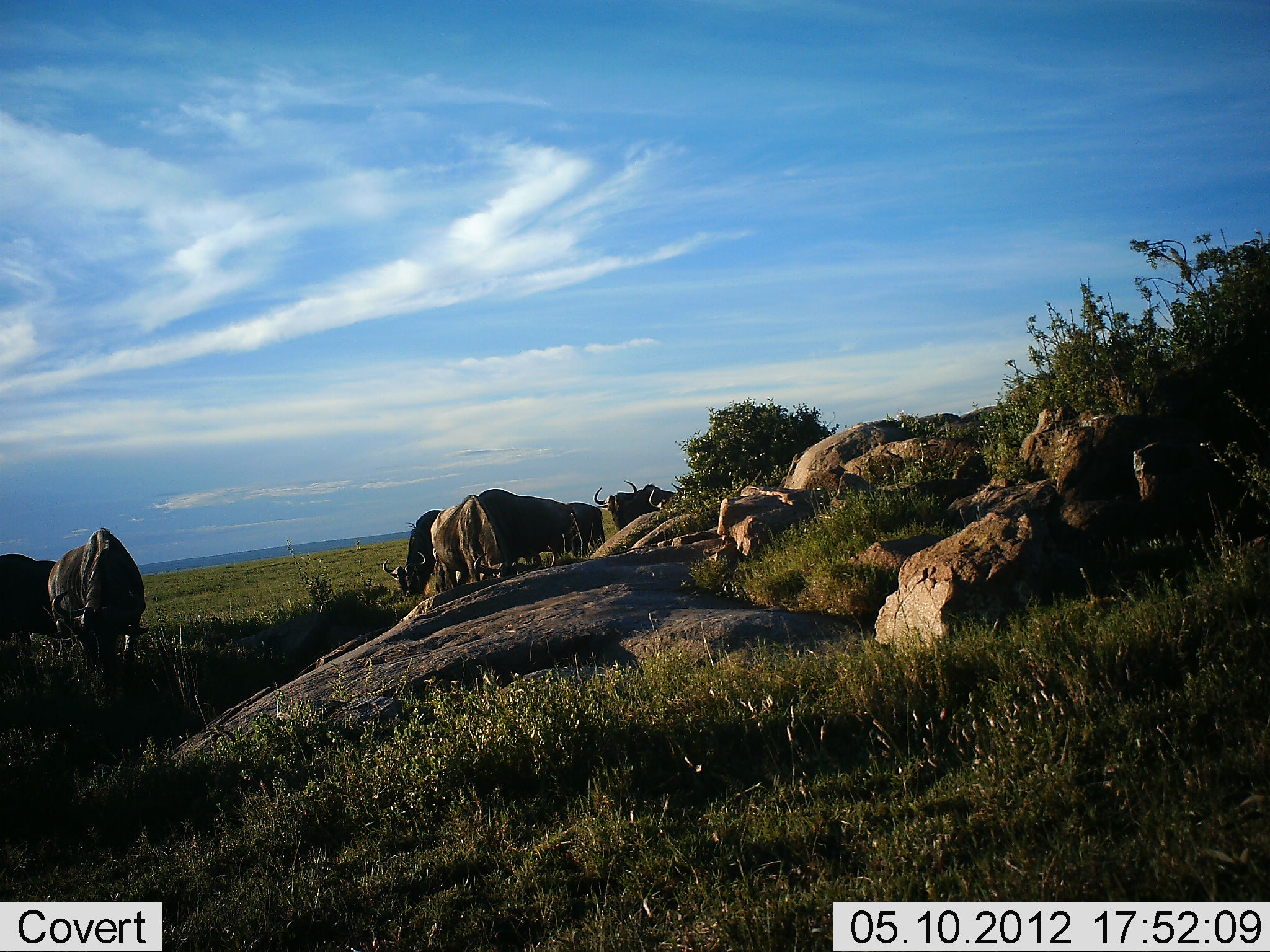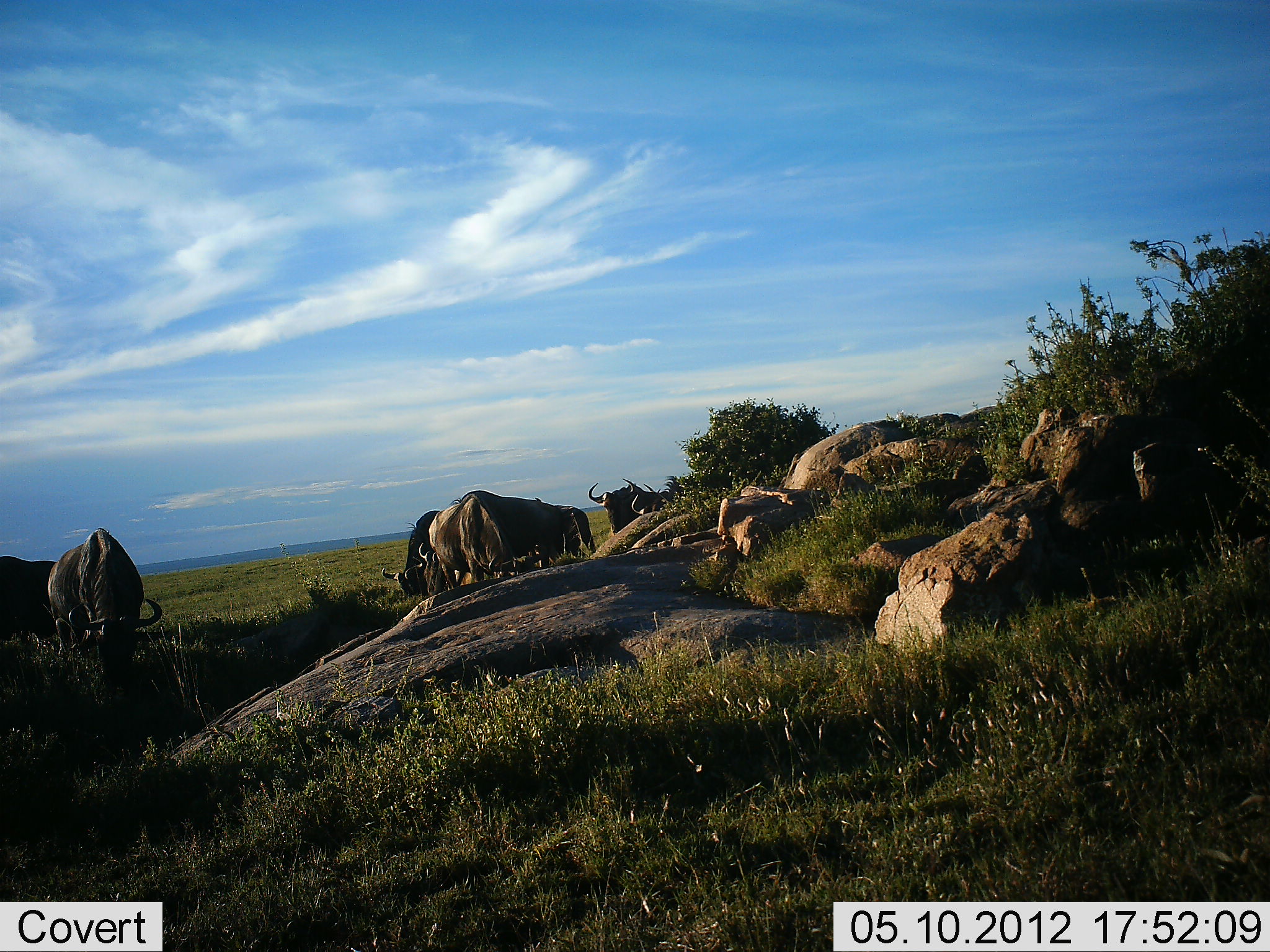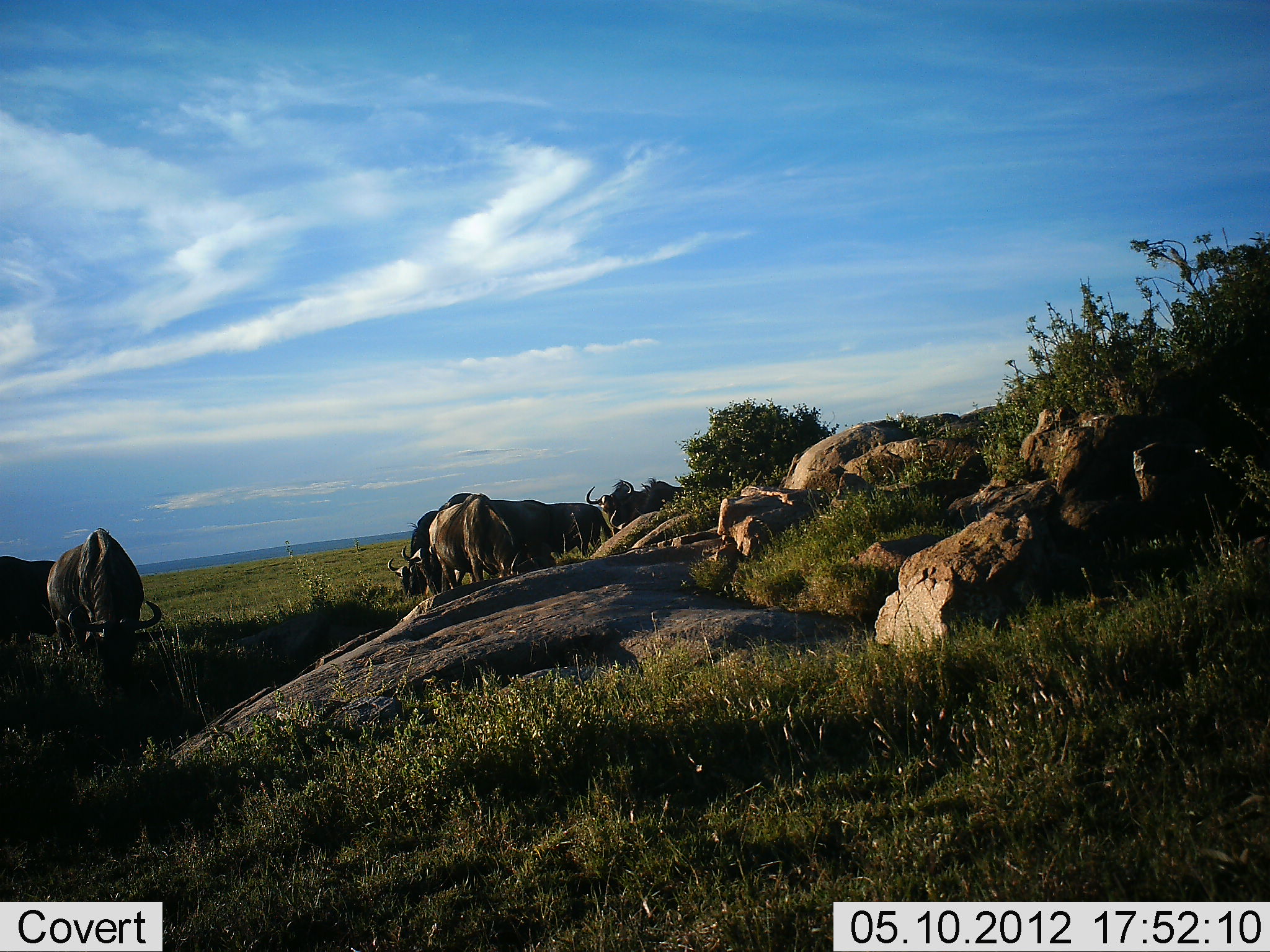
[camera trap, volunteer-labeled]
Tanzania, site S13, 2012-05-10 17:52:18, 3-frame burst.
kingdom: Animalia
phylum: Chordata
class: Mammalia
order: Artiodactyla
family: Bovidae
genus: Connochaetes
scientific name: Connochaetes taurinus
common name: blue wildebeest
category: wildebeest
Wildebeest (blue wildebeest) (Connochaetes taurinus), count 6. Behavior (volunteer vote fractions): standing 40%, resting 0%, moving 20%, interacting 0%. Young present (vote fraction): 0%. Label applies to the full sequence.